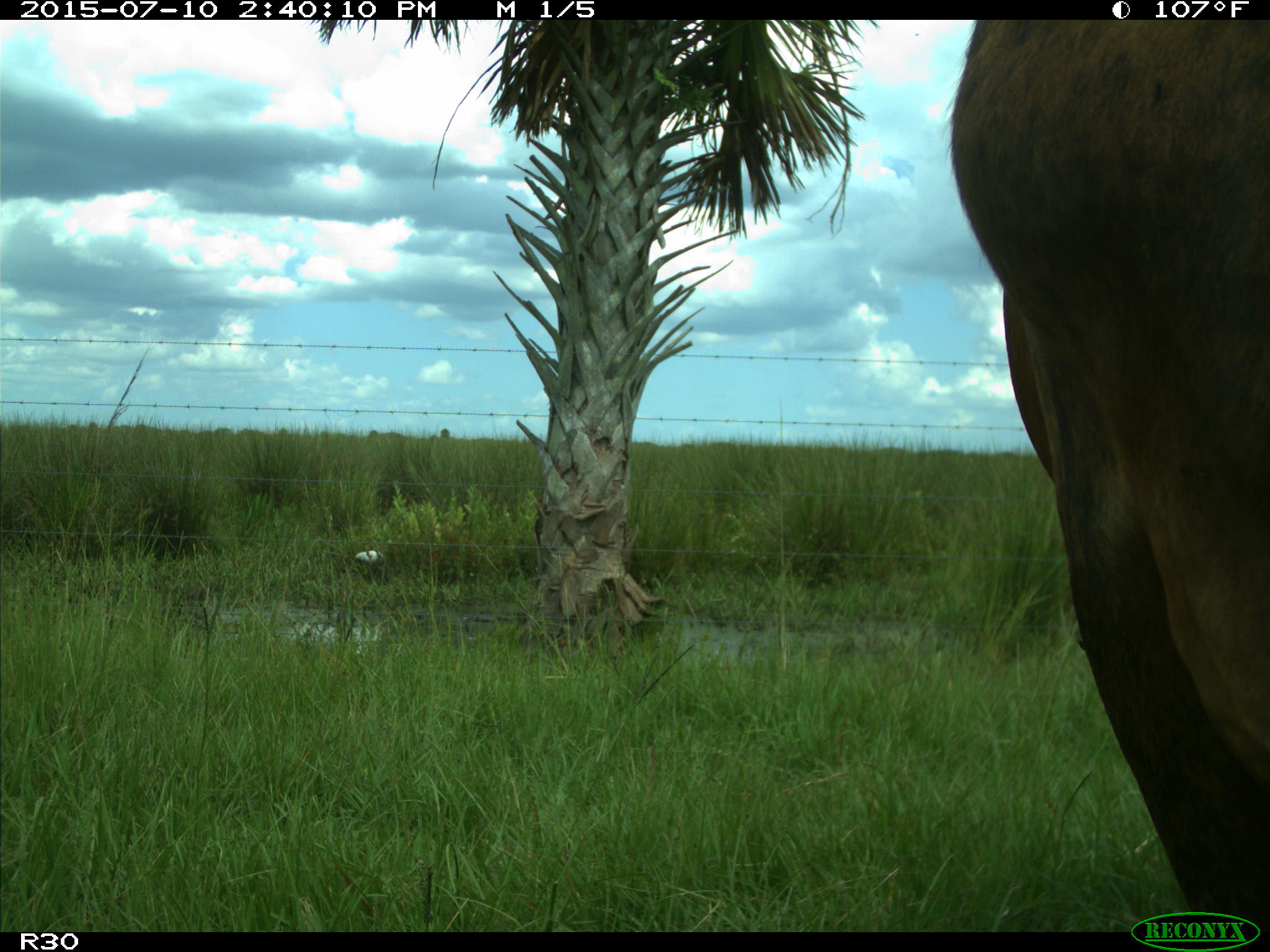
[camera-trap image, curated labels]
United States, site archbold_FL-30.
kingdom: Animalia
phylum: Chordata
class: Mammalia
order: Artiodactyla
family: Bovidae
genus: Bos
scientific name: Bos taurus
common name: domestic cow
Bos taurus (domestic cow).